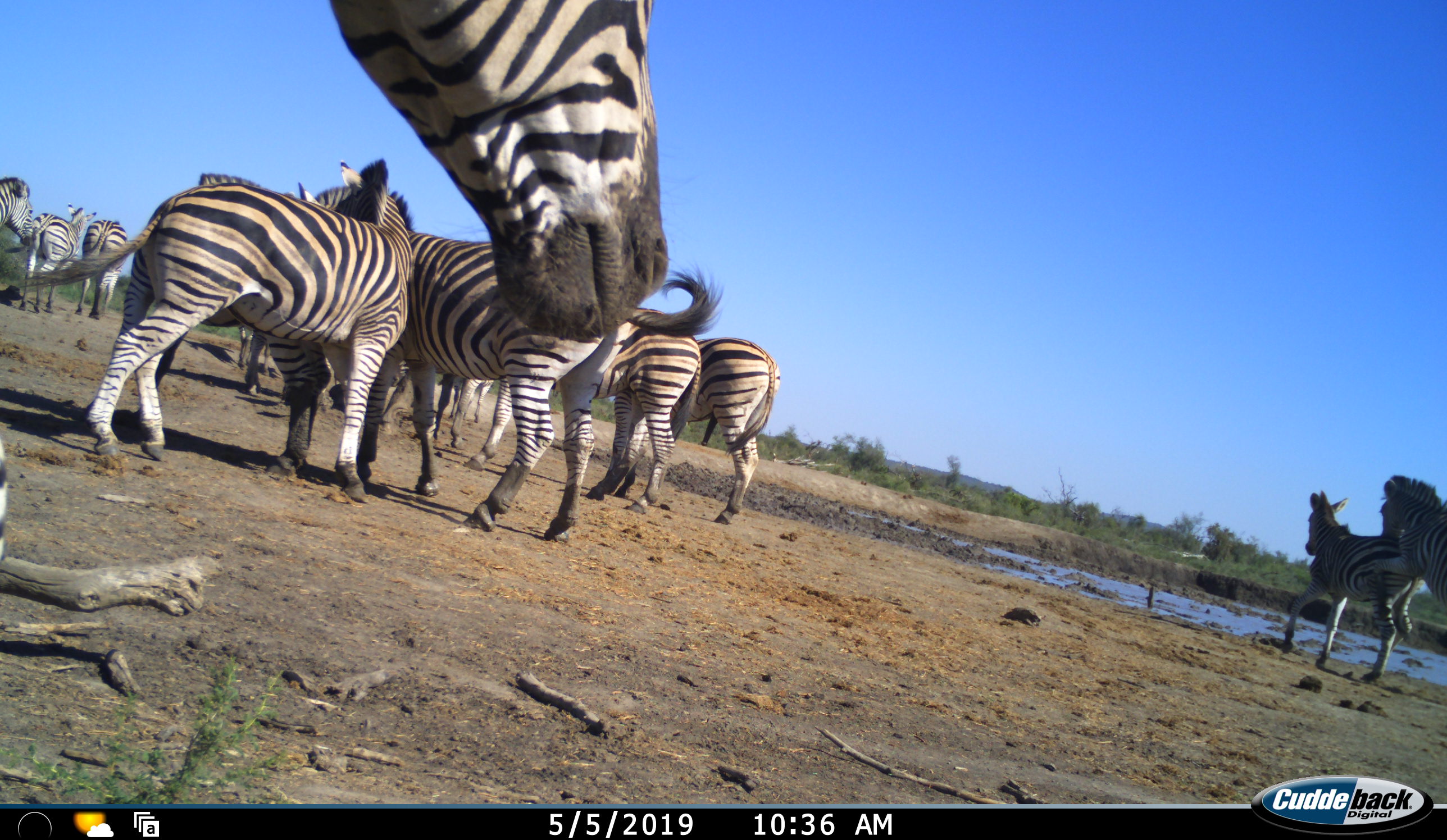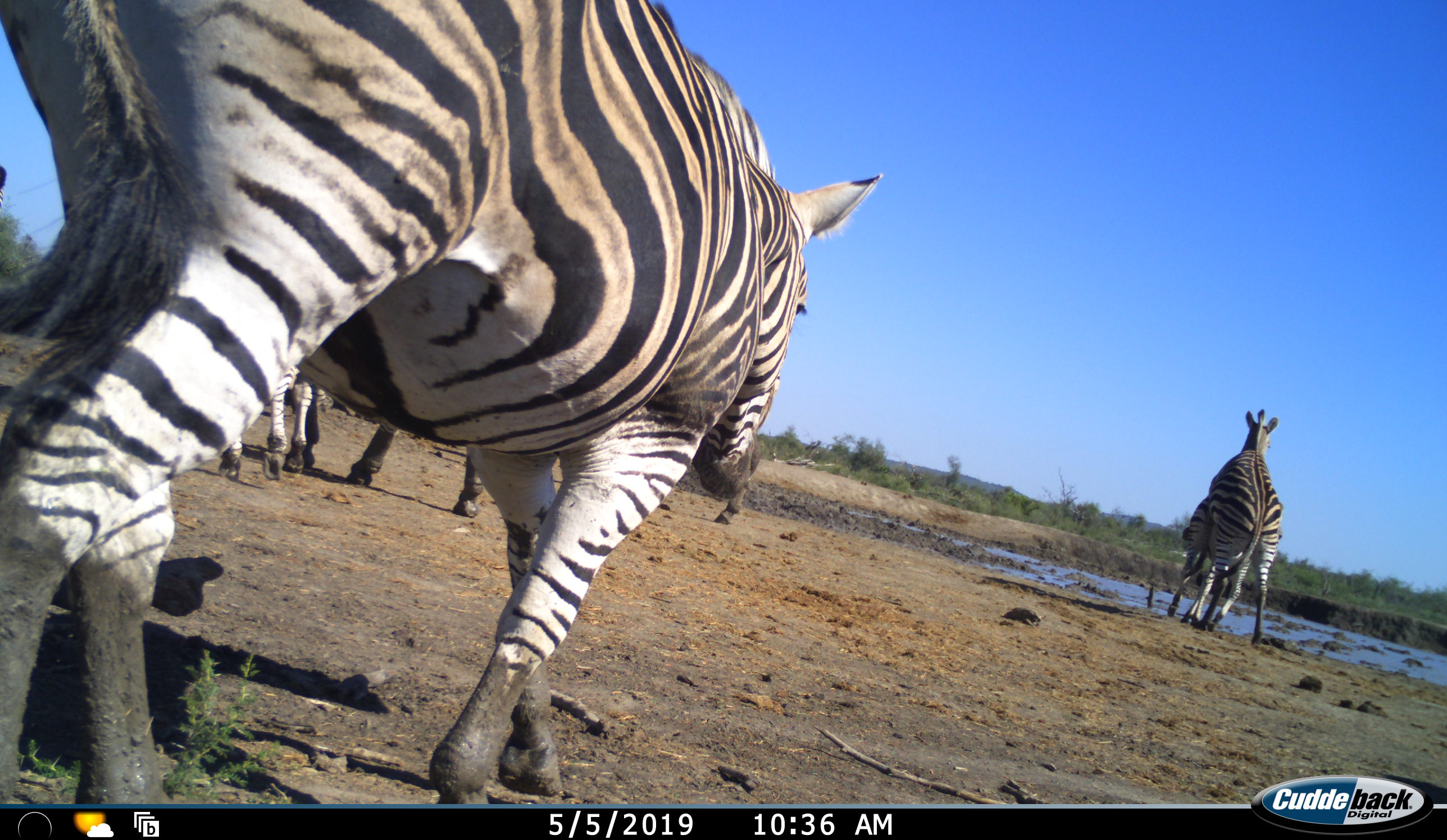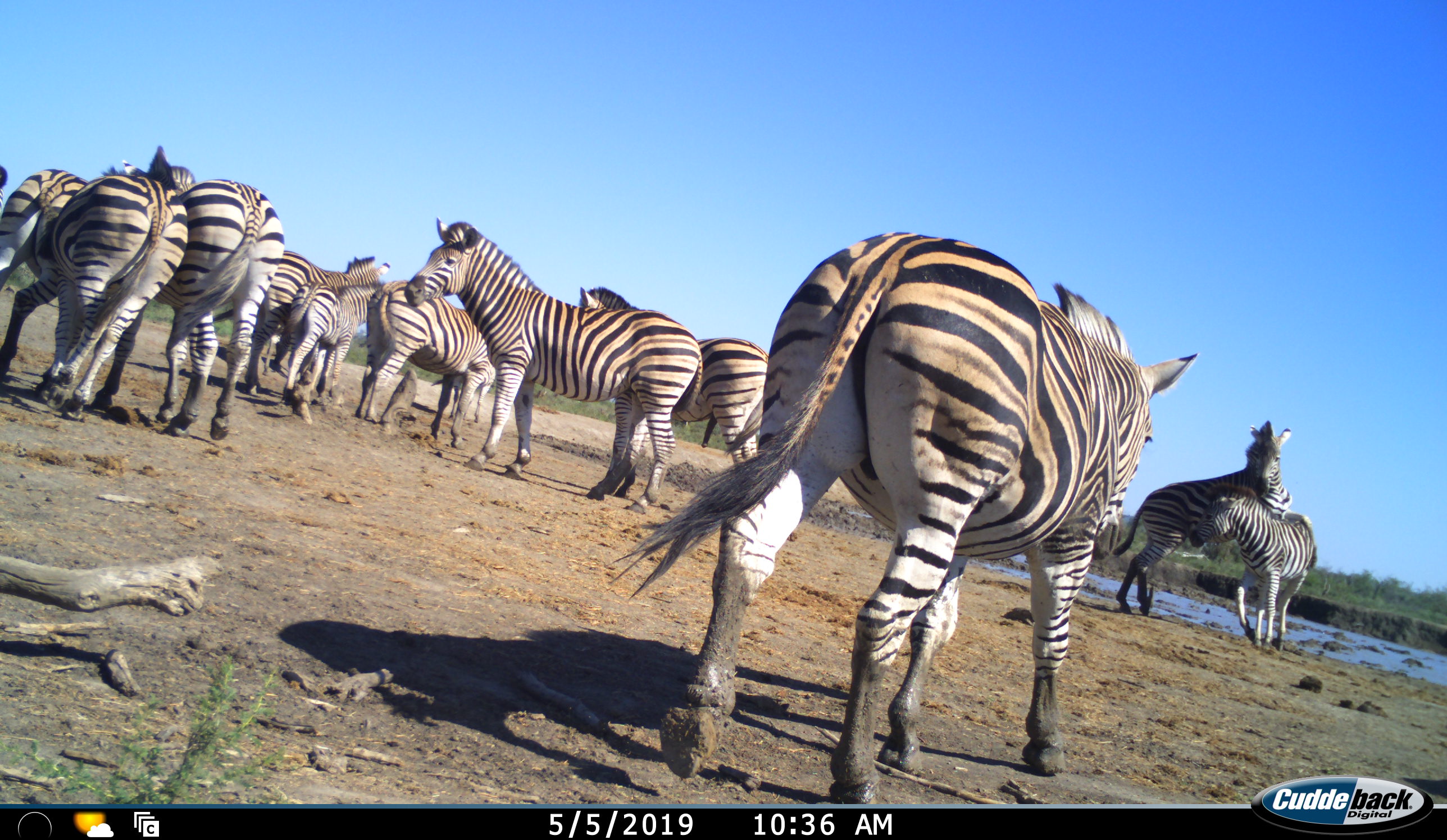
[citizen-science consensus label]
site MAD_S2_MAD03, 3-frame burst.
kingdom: Animalia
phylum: Chordata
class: Mammalia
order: Perissodactyla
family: Equidae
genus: Equus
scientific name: Equus quagga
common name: plains zebra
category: zebraplains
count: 11-50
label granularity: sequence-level